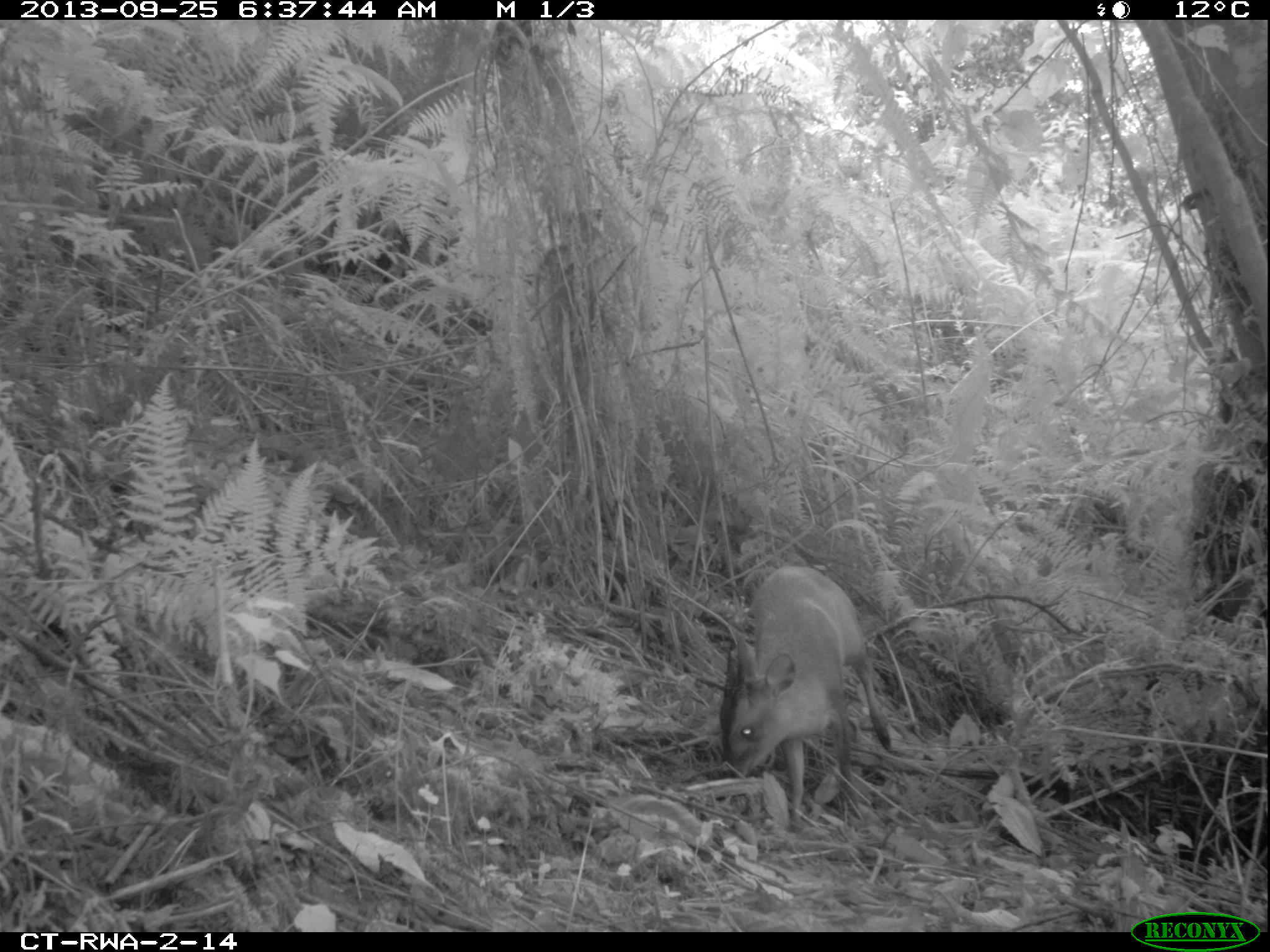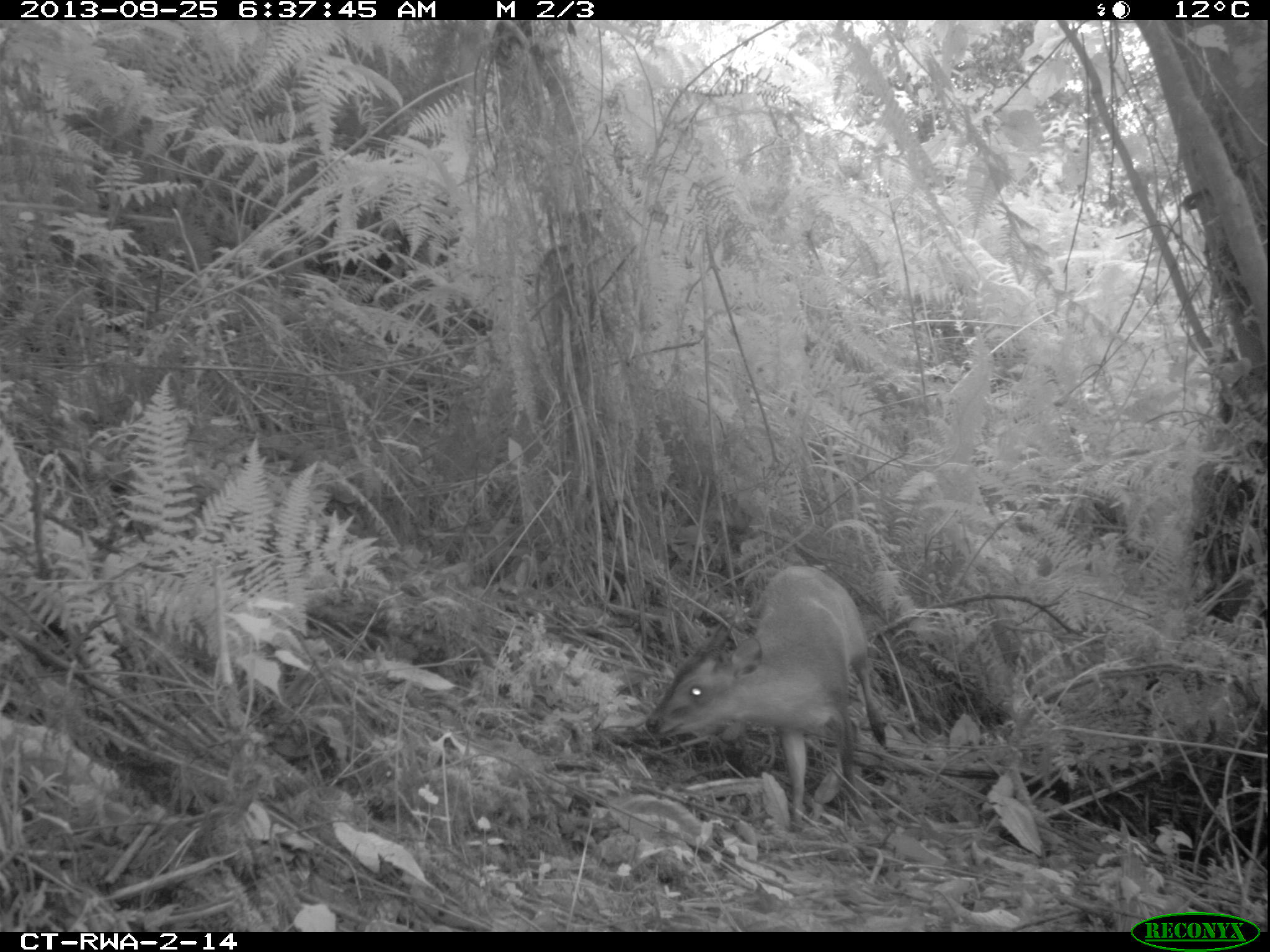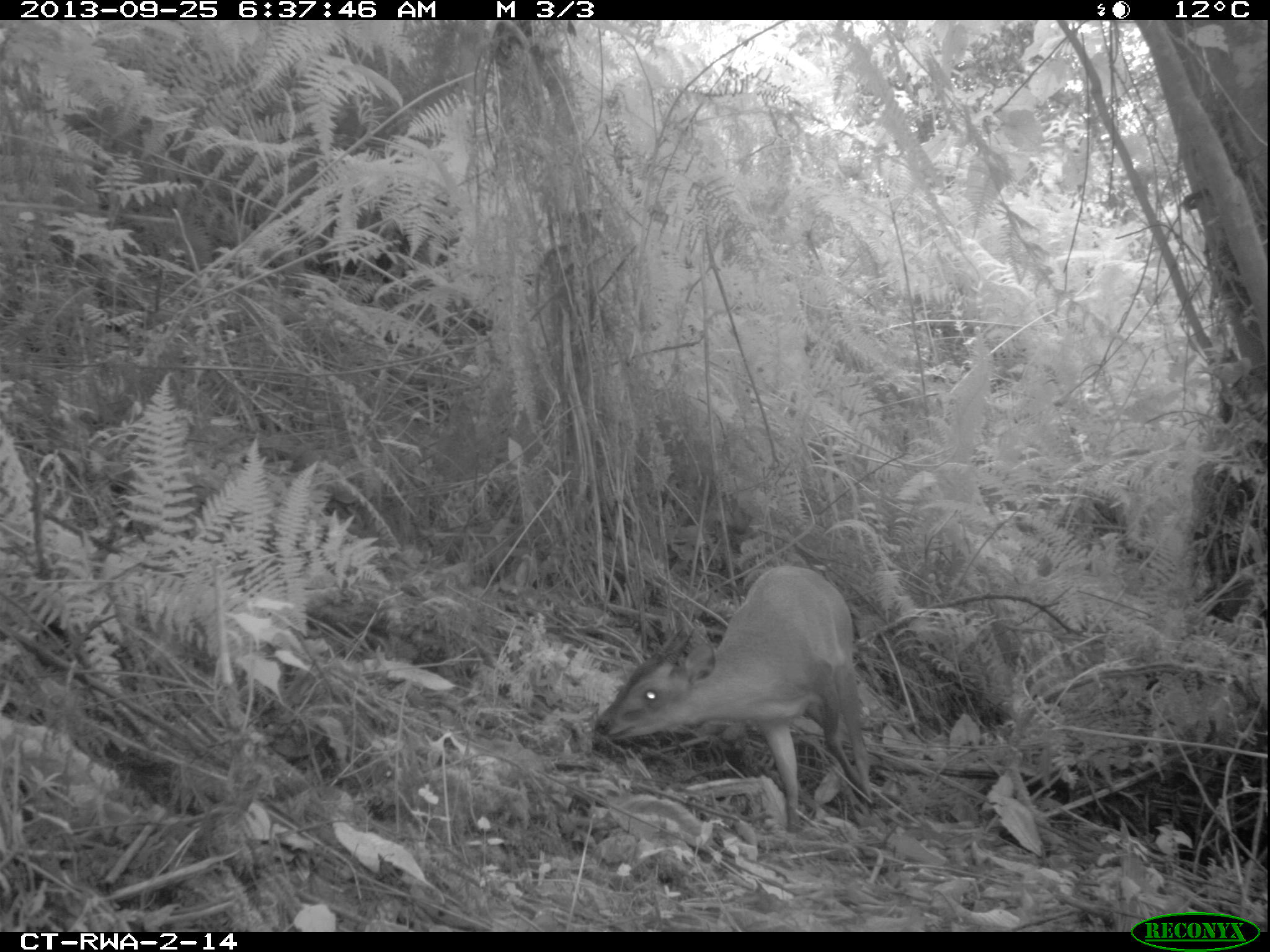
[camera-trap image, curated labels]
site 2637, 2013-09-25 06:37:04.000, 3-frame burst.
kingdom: Animalia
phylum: Chordata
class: Mammalia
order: Artiodactyla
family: Bovidae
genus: Cephalophus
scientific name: Cephalophus nigrifrons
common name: black-fronted duiker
Cephalophus nigrifrons (black-fronted duiker), count 1.